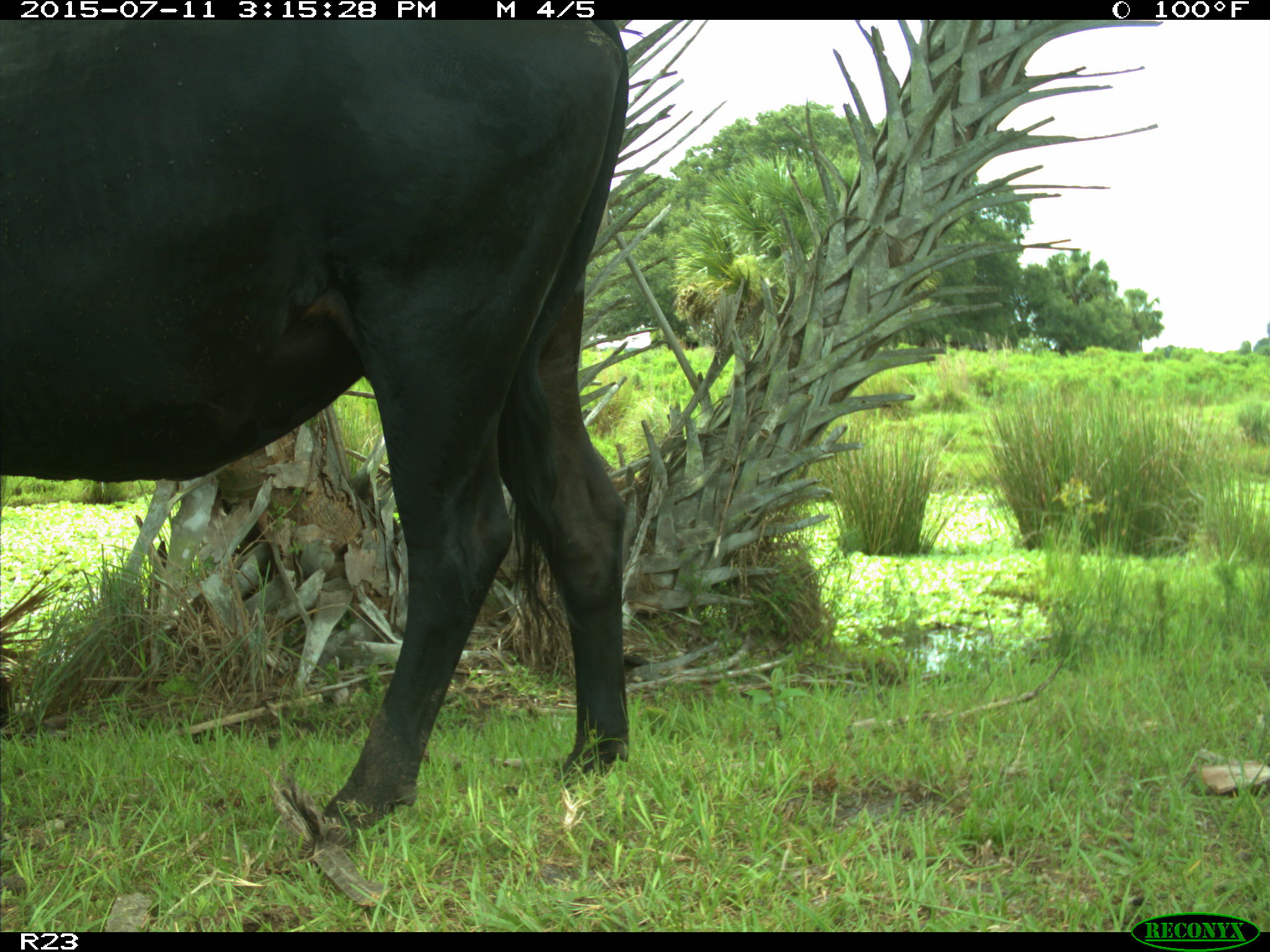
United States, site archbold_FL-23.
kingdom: Animalia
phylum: Chordata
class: Mammalia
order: Artiodactyla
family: Bovidae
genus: Bos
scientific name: Bos taurus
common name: domestic cow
Bos taurus (domestic cow).